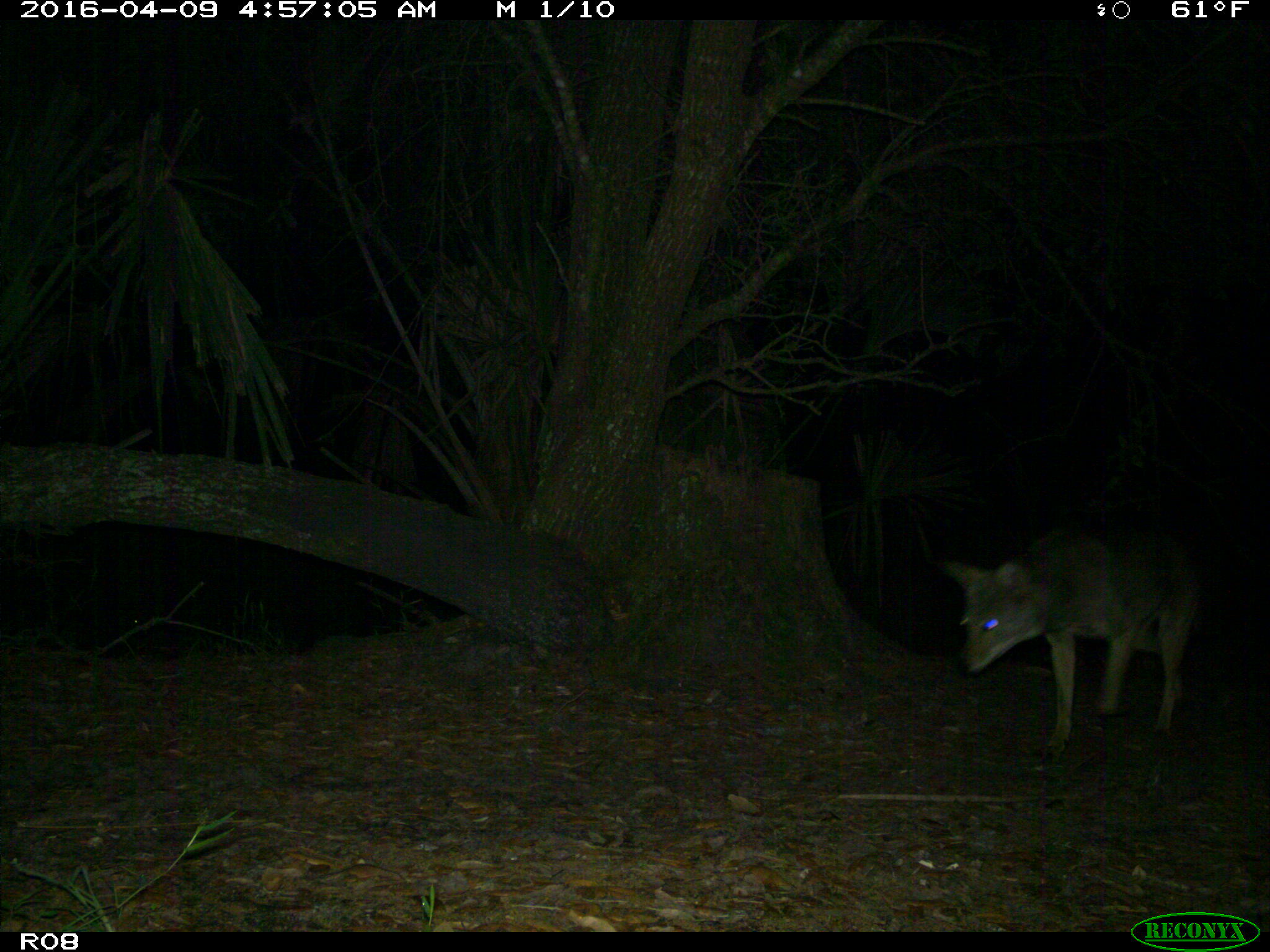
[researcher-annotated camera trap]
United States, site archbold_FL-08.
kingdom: Animalia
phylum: Chordata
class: Mammalia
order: Carnivora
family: Canidae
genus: Canis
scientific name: Canis latrans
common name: coyote